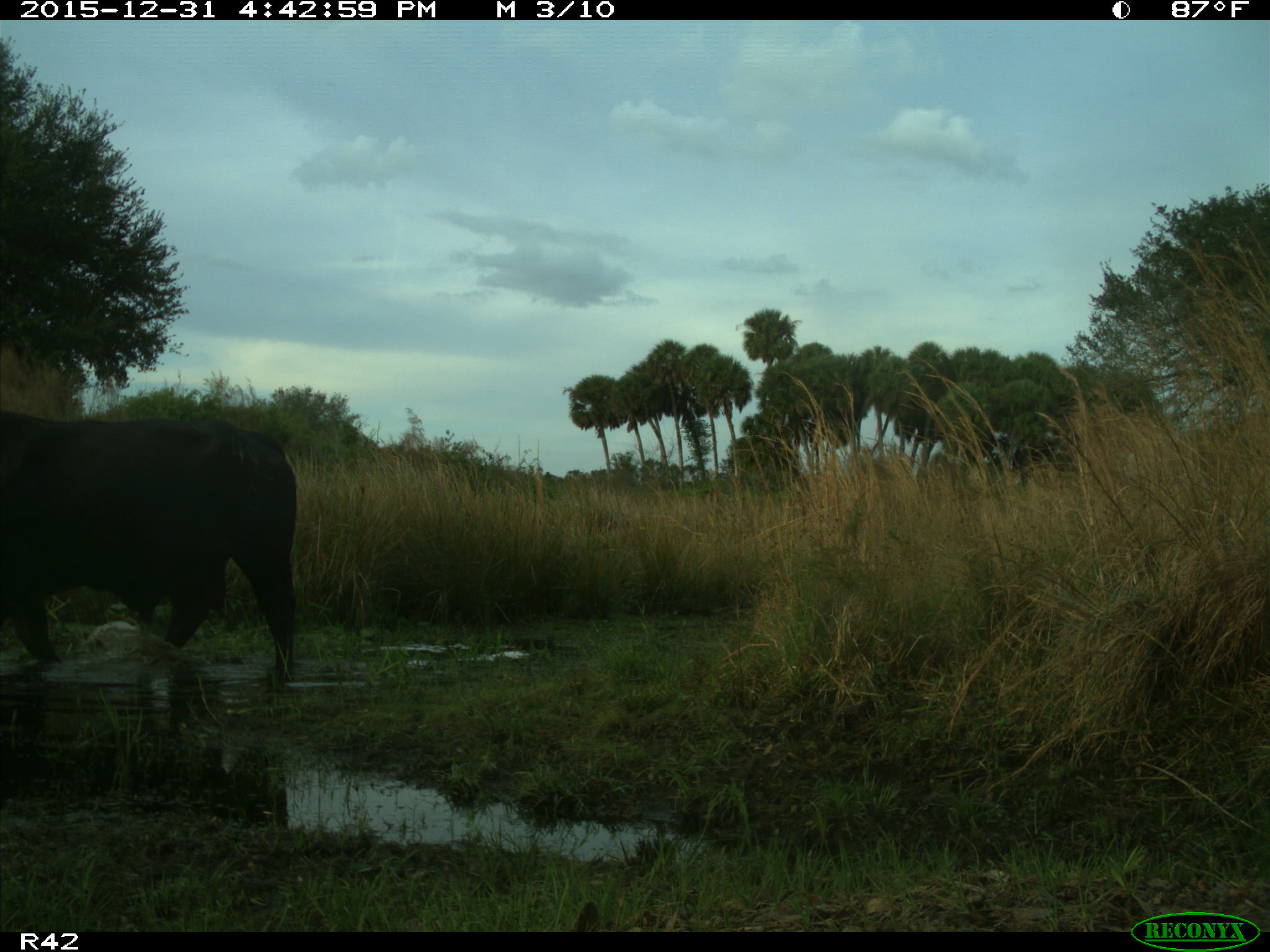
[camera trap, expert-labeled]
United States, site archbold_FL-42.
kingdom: Animalia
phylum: Chordata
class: Mammalia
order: Artiodactyla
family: Bovidae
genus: Bos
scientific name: Bos taurus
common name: domestic cow